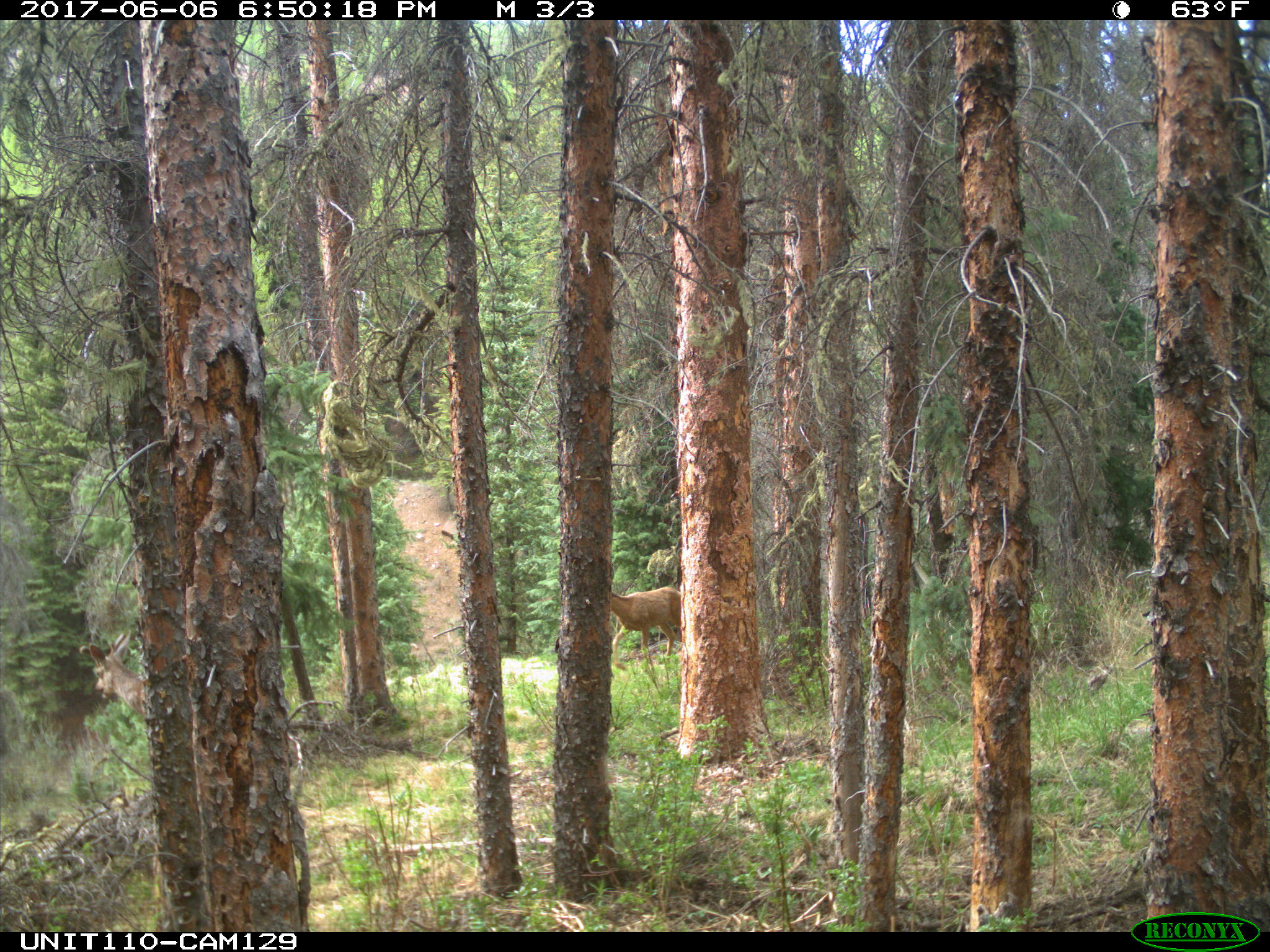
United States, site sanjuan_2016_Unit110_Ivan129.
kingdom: Animalia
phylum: Chordata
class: Mammalia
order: Artiodactyla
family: Cervidae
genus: Odocoileus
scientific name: Odocoileus hemionus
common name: mule deer